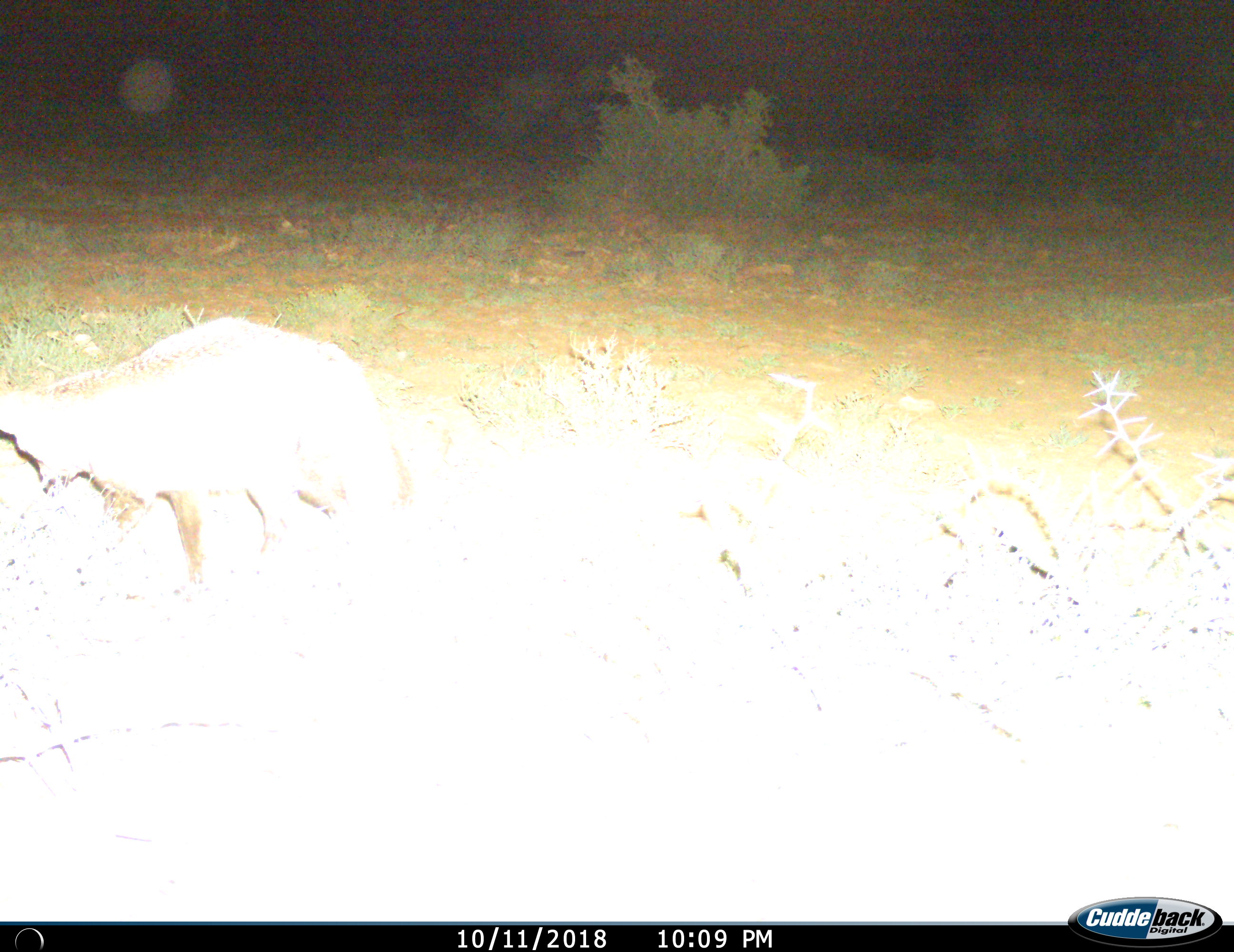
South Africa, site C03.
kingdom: Animalia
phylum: Chordata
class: Mammalia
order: Carnivora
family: Canidae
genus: Otocyon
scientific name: Otocyon megalotis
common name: bat-eared fox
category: foxbateared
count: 1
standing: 80%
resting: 0%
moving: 20%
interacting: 0%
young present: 0%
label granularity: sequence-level